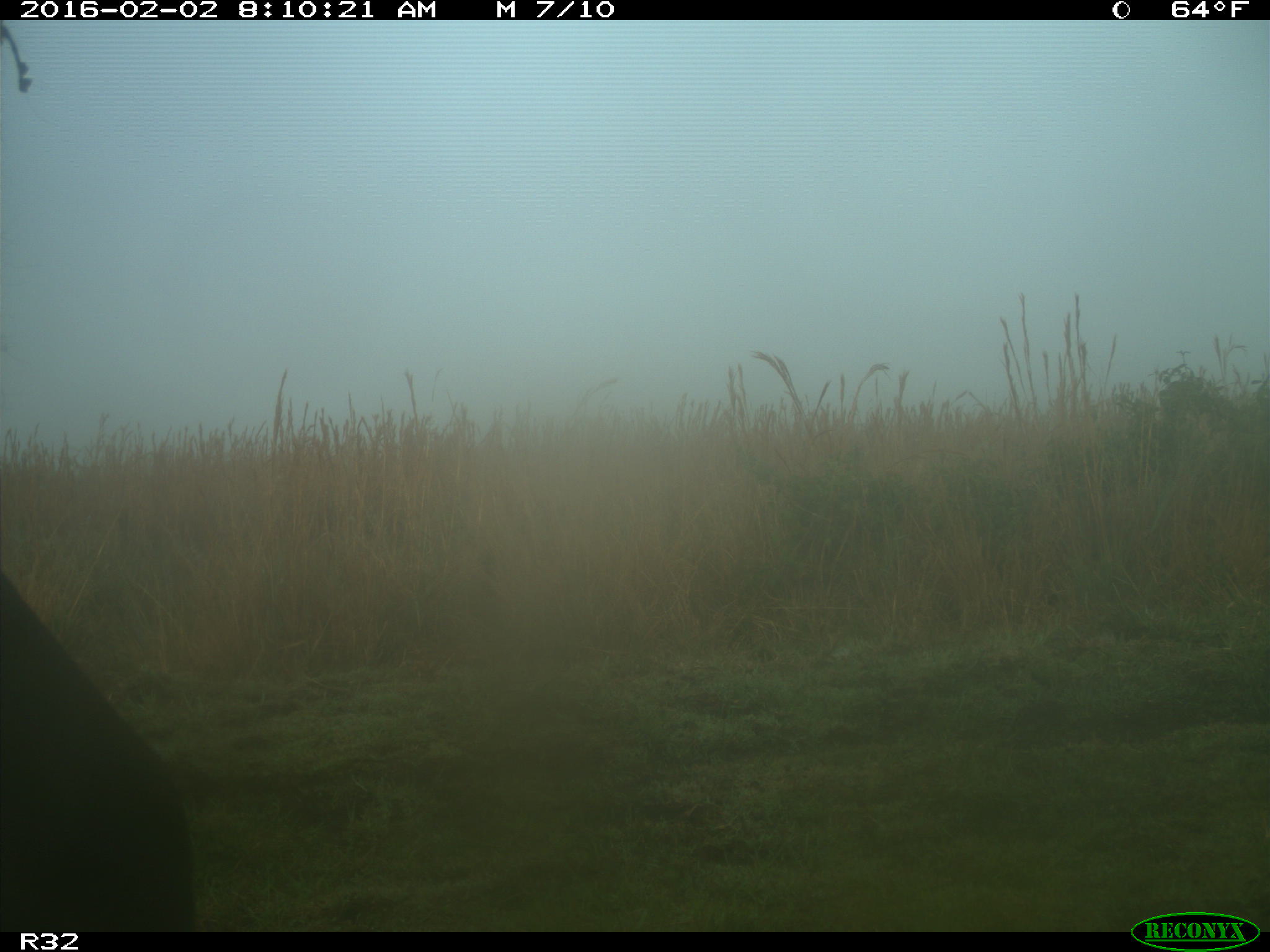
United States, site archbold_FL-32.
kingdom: Animalia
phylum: Chordata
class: Mammalia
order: Artiodactyla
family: Bovidae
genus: Bos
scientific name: Bos taurus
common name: domestic cow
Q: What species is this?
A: Bos taurus (domestic cow).